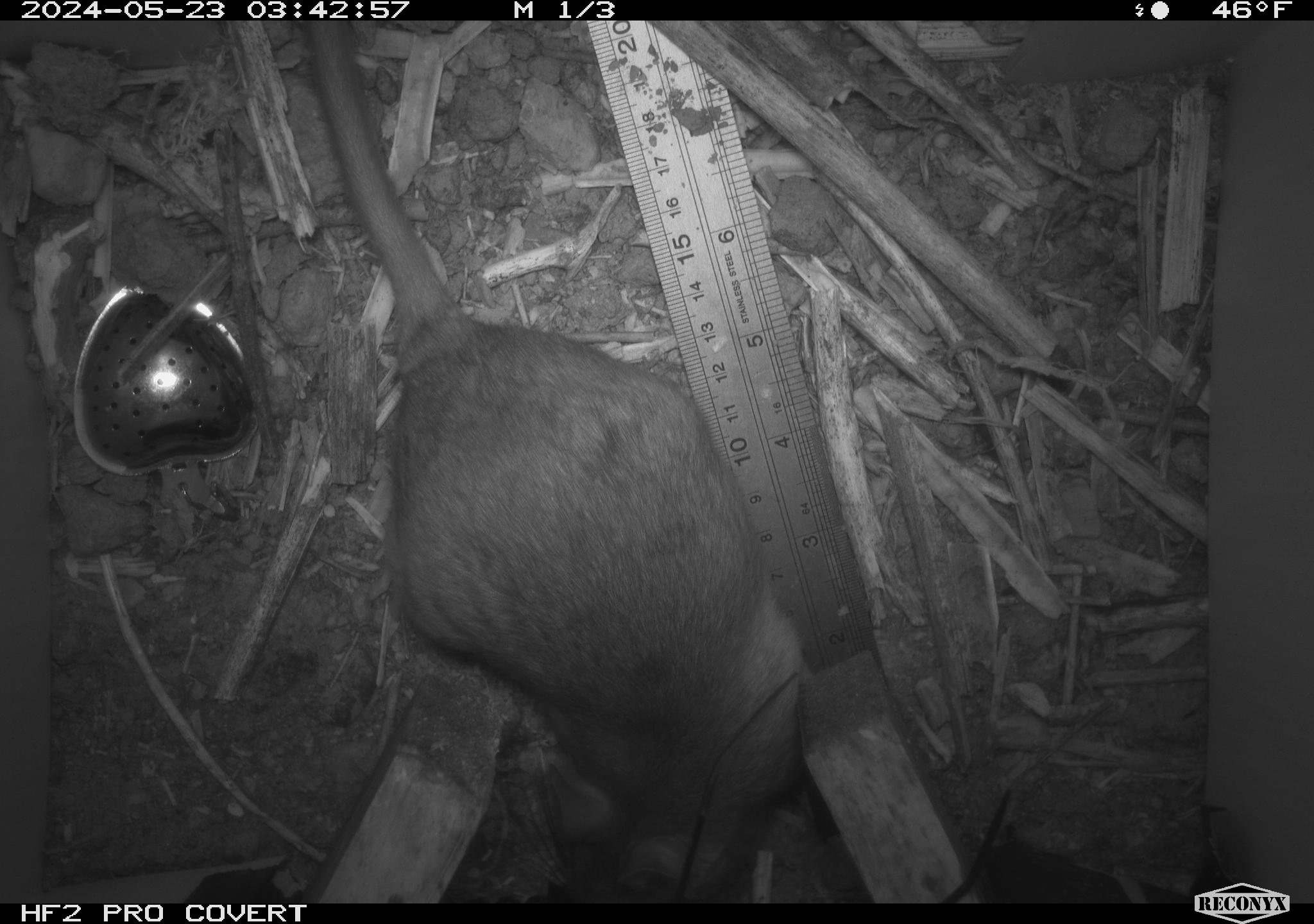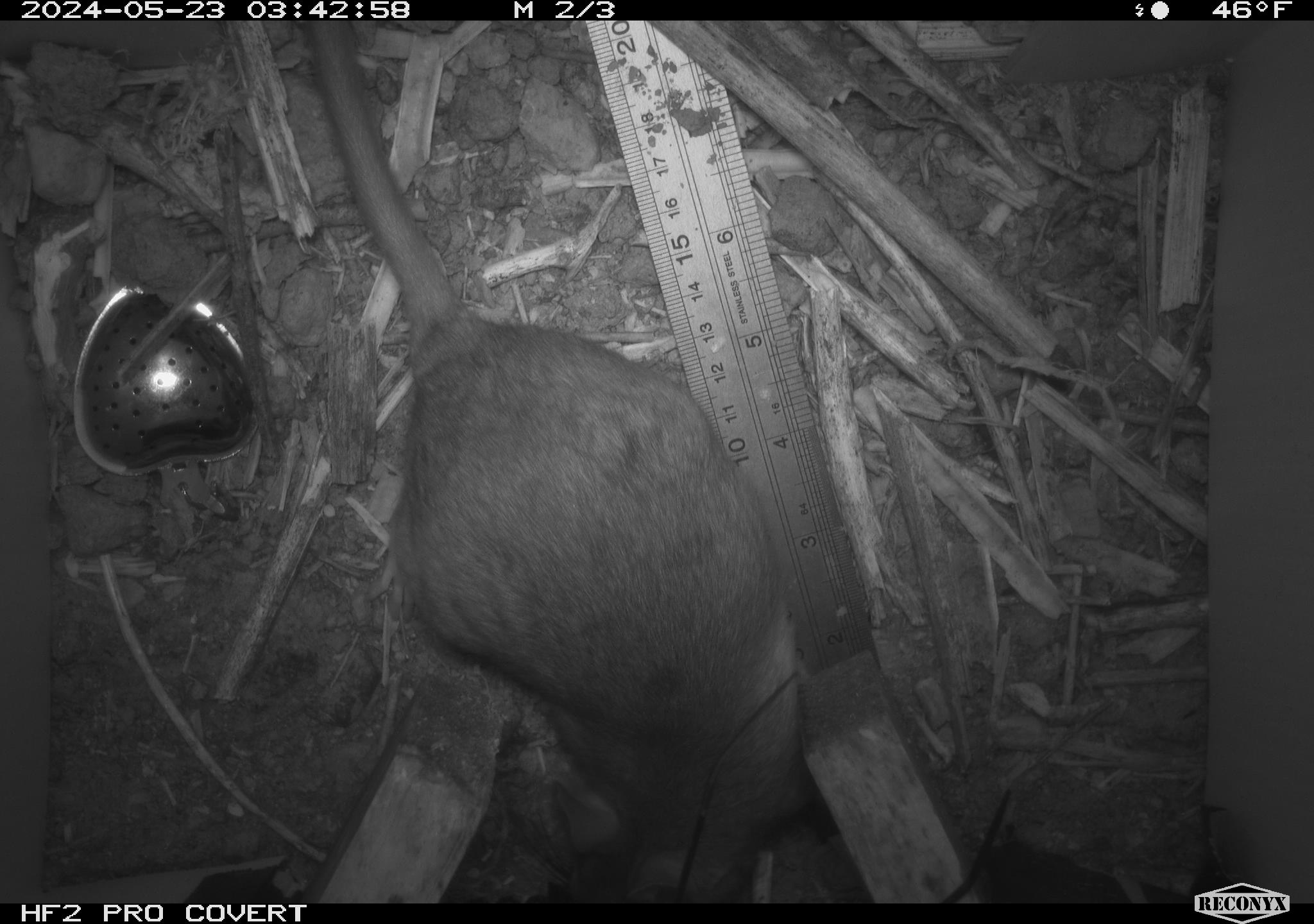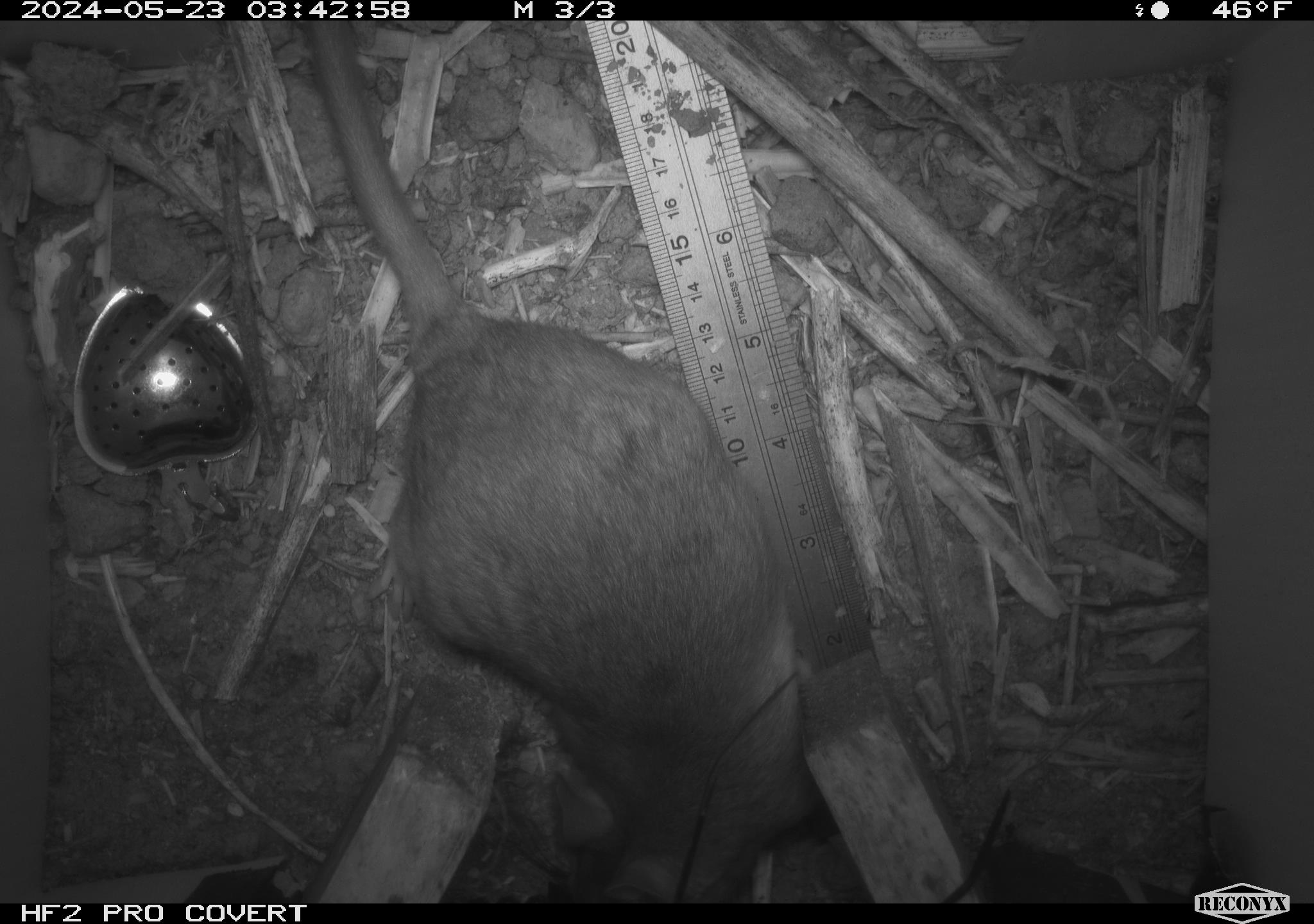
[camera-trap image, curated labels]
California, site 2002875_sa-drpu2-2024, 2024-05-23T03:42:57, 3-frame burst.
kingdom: Animalia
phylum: Chordata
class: Mammalia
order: Rodentia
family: Cricetidae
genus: Neotoma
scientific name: Neotoma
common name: pack rat or woodrat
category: neotoma species